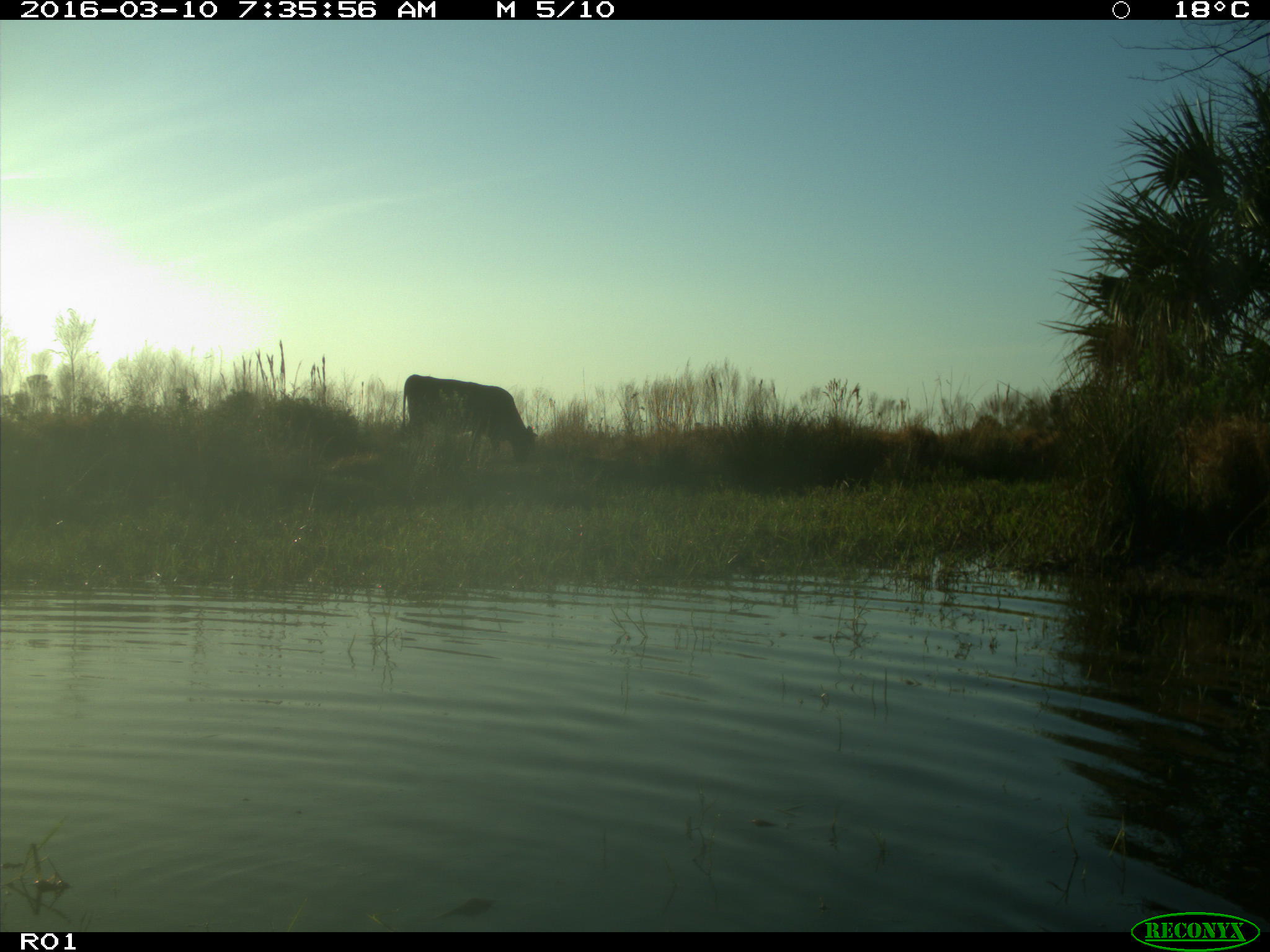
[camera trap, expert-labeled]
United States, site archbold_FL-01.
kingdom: Animalia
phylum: Chordata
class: Mammalia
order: Artiodactyla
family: Bovidae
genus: Bos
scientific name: Bos taurus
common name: domestic cow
Bos taurus (domestic cow).